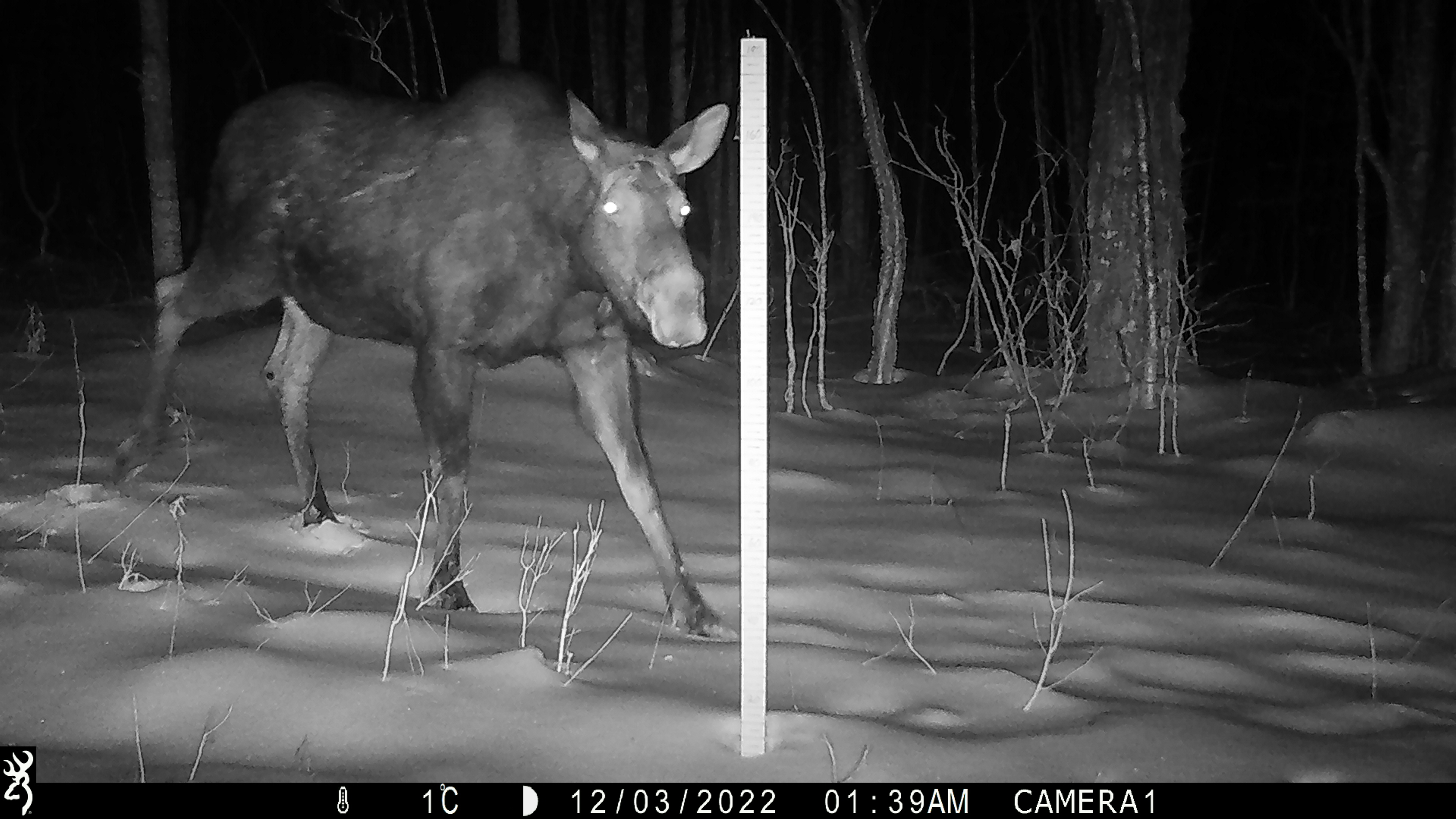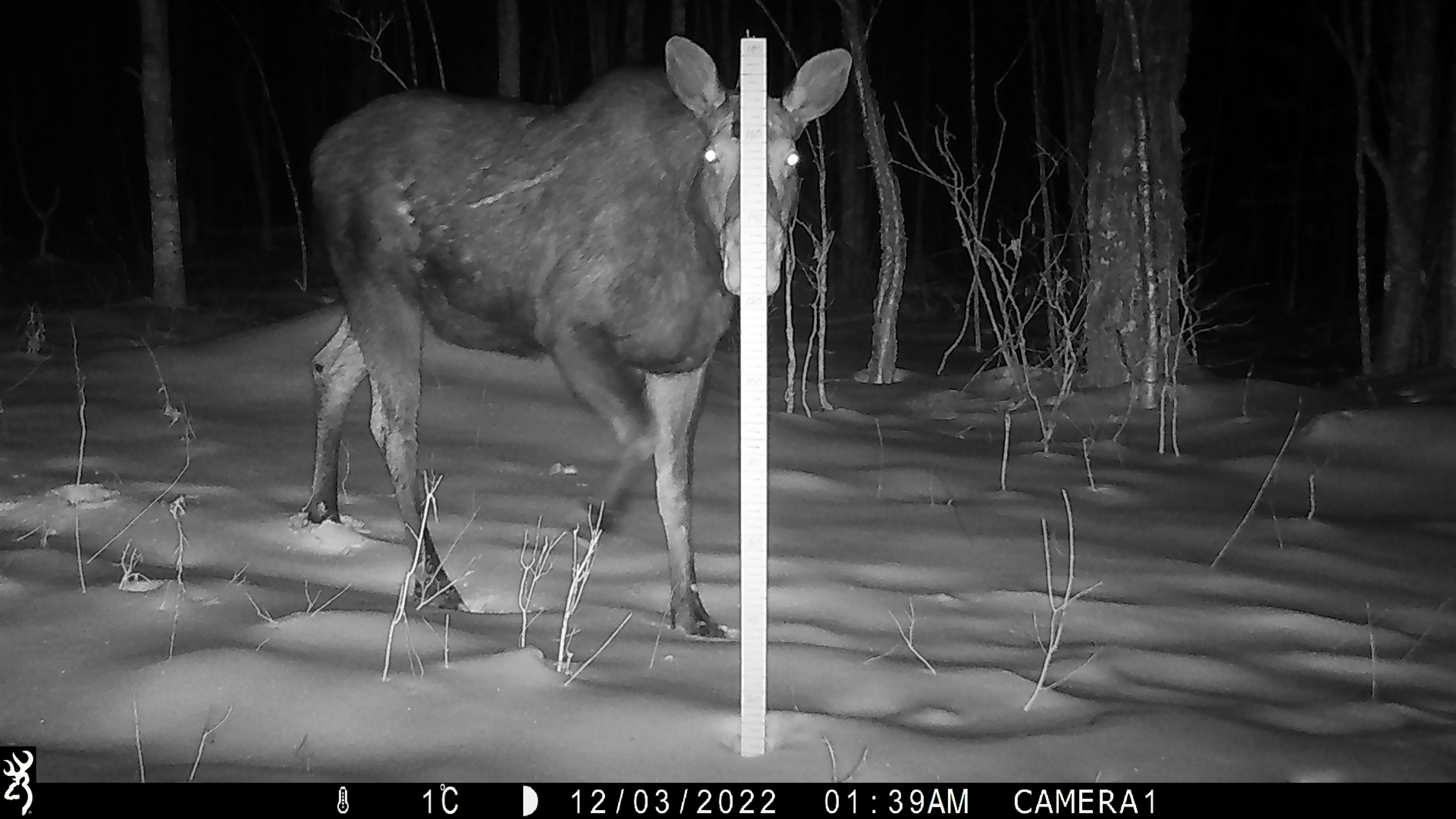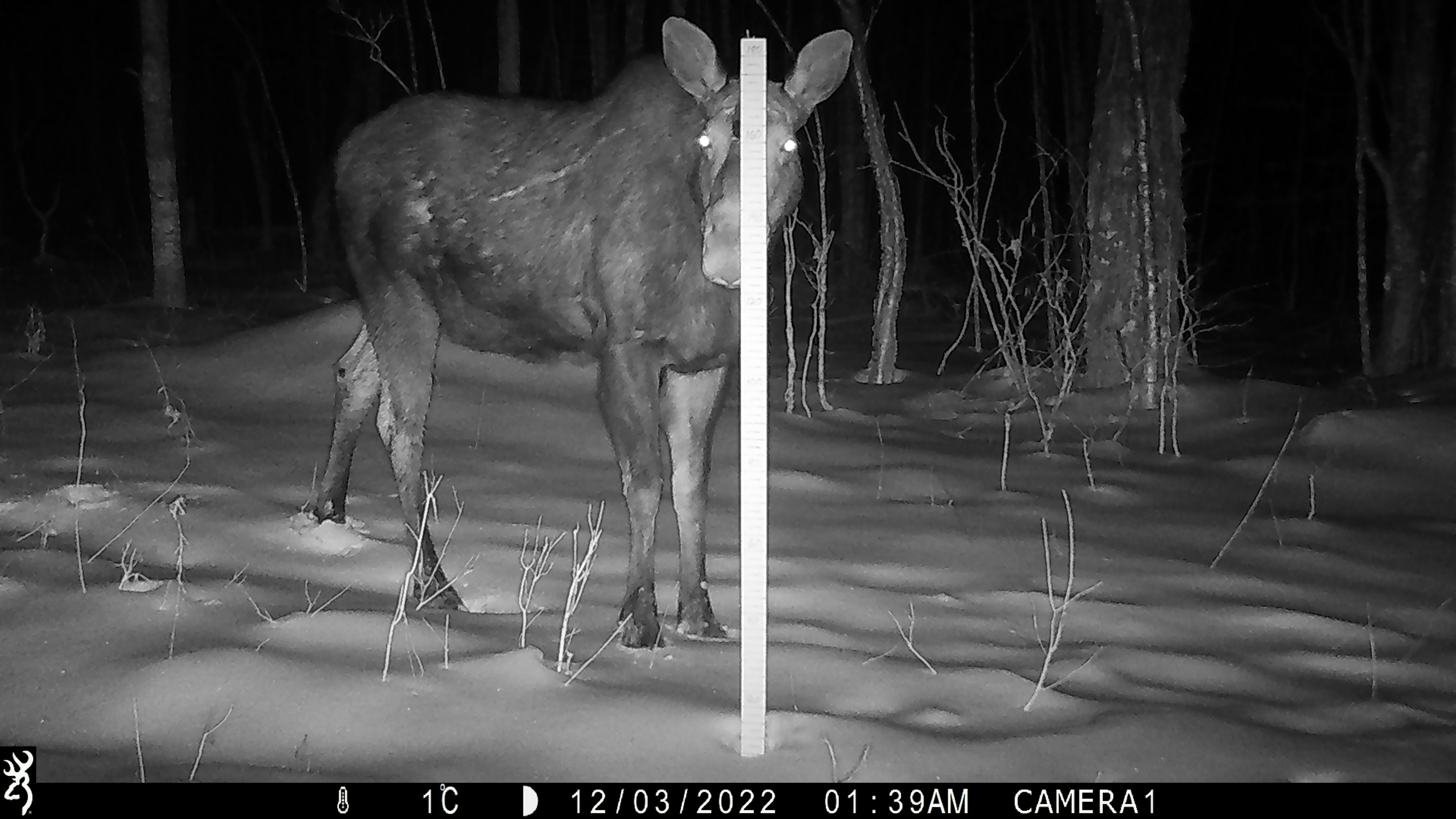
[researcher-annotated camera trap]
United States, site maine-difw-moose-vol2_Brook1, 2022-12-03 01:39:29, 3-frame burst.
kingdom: Animalia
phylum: Chordata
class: Mammalia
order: Artiodactyla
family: Cervidae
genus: Alces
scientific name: Alces alces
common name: moose